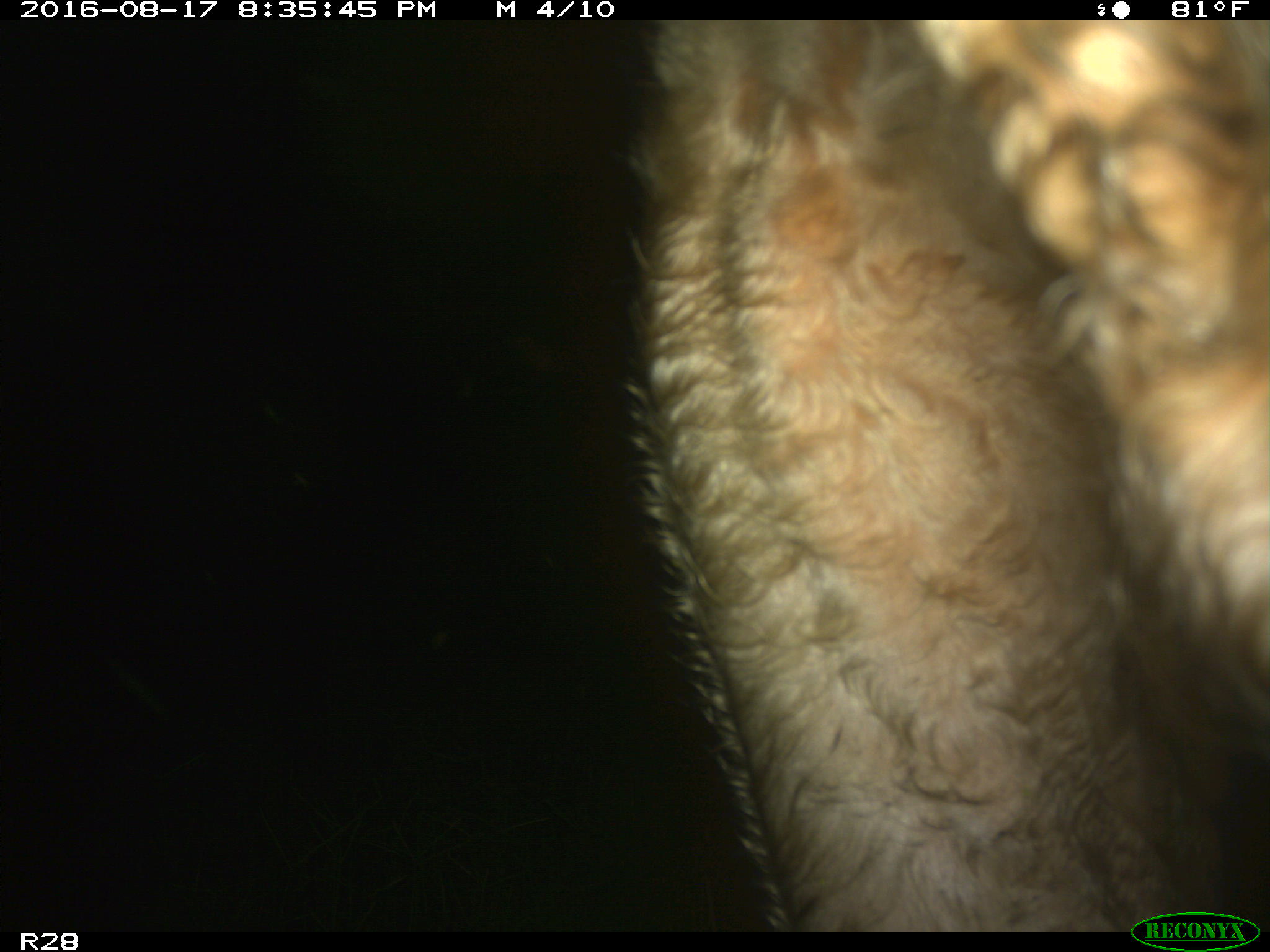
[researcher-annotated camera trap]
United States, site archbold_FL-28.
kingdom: Animalia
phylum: Chordata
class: Mammalia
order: Artiodactyla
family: Bovidae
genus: Bos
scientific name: Bos taurus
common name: domestic cow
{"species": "Bos taurus (domestic cow)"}